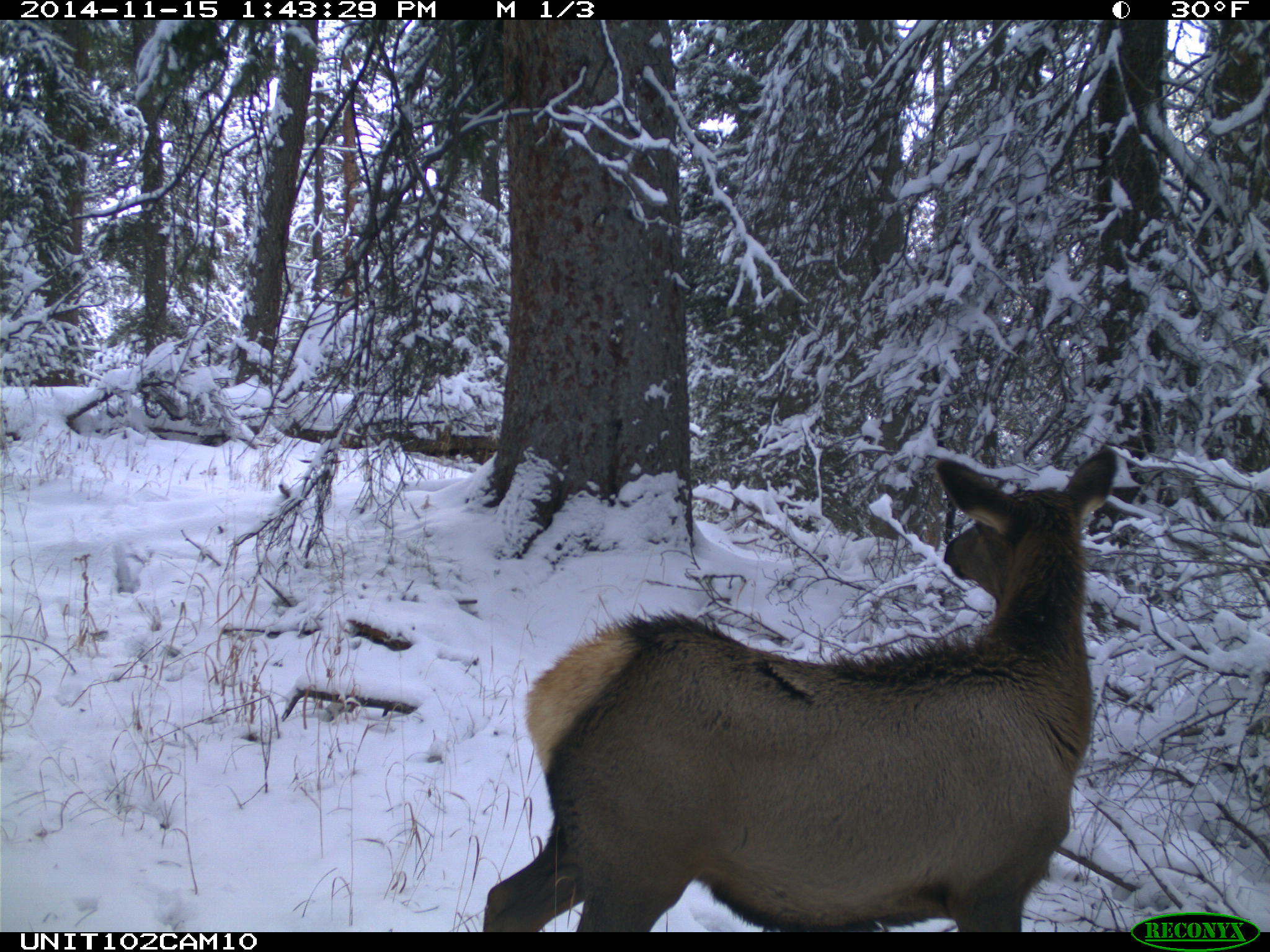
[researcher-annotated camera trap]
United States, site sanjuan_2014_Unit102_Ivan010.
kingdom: Animalia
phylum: Chordata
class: Mammalia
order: Artiodactyla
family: Cervidae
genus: Cervus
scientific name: Cervus elaphus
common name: red deer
Cervus elaphus (red deer).